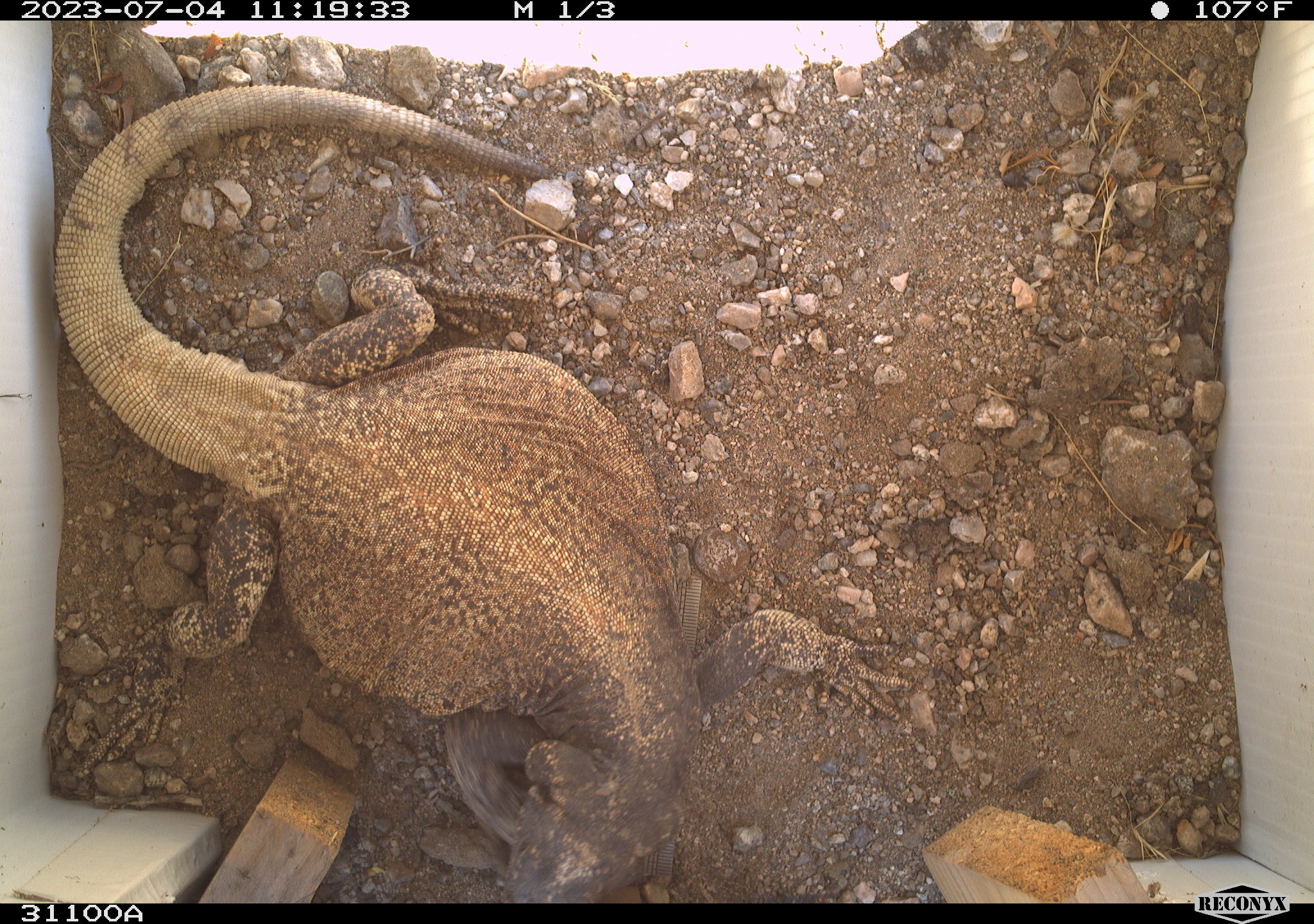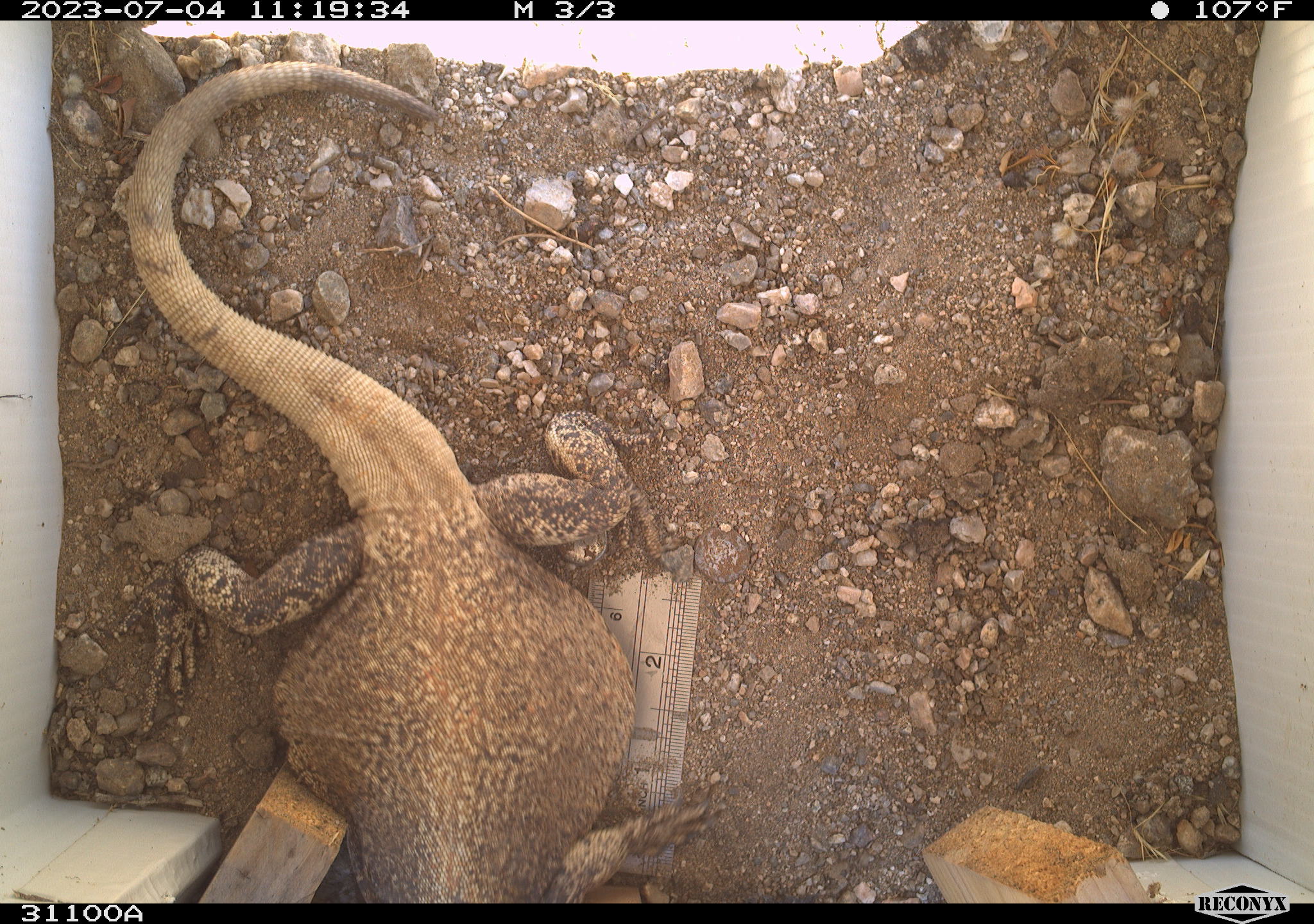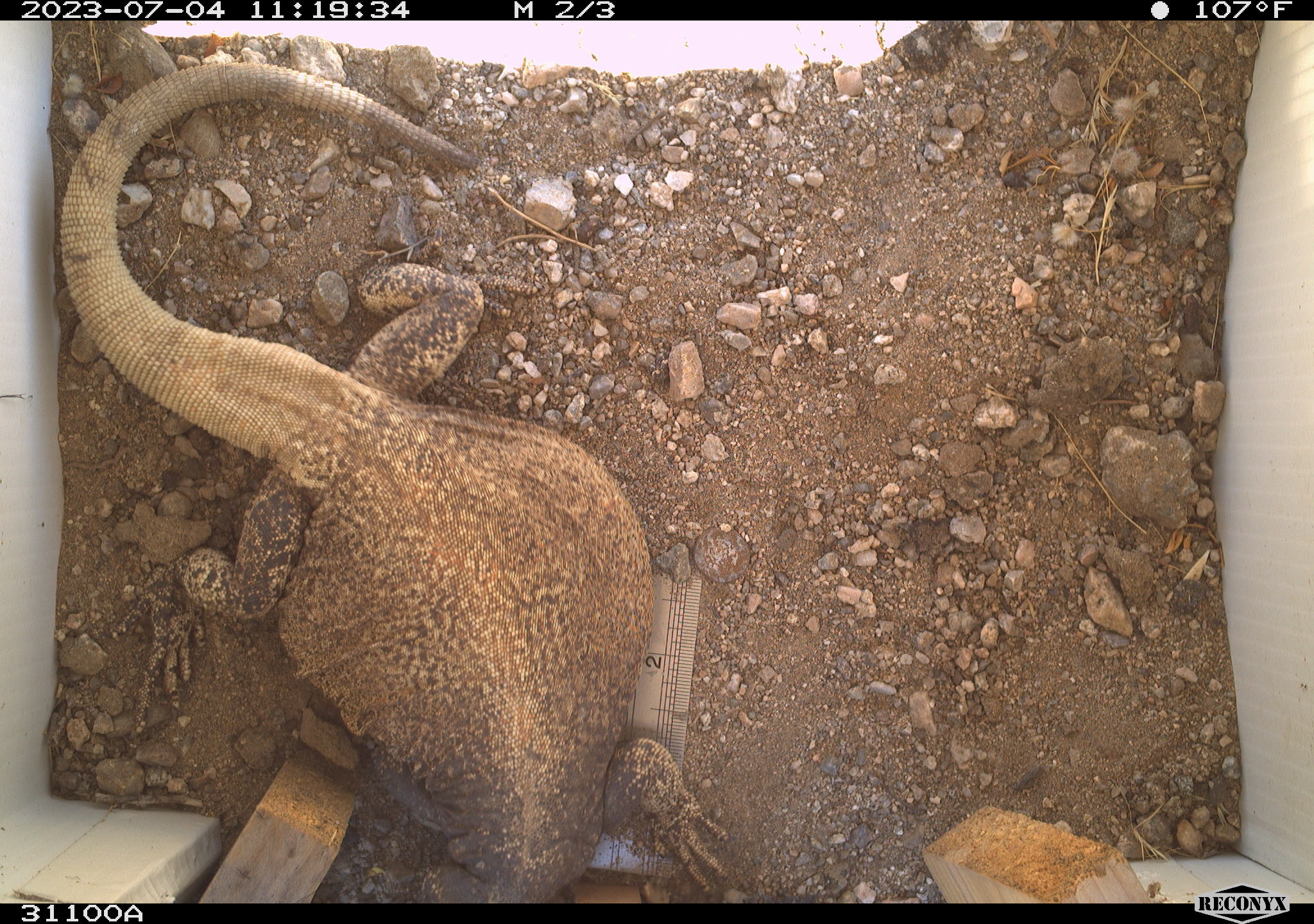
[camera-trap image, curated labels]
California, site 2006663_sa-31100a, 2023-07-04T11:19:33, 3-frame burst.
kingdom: Animalia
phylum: Chordata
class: Reptilia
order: Squamata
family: Iguanidae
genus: Sauromalus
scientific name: Sauromalus ater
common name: common chuckwalla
Common chuckwalla (Sauromalus ater).